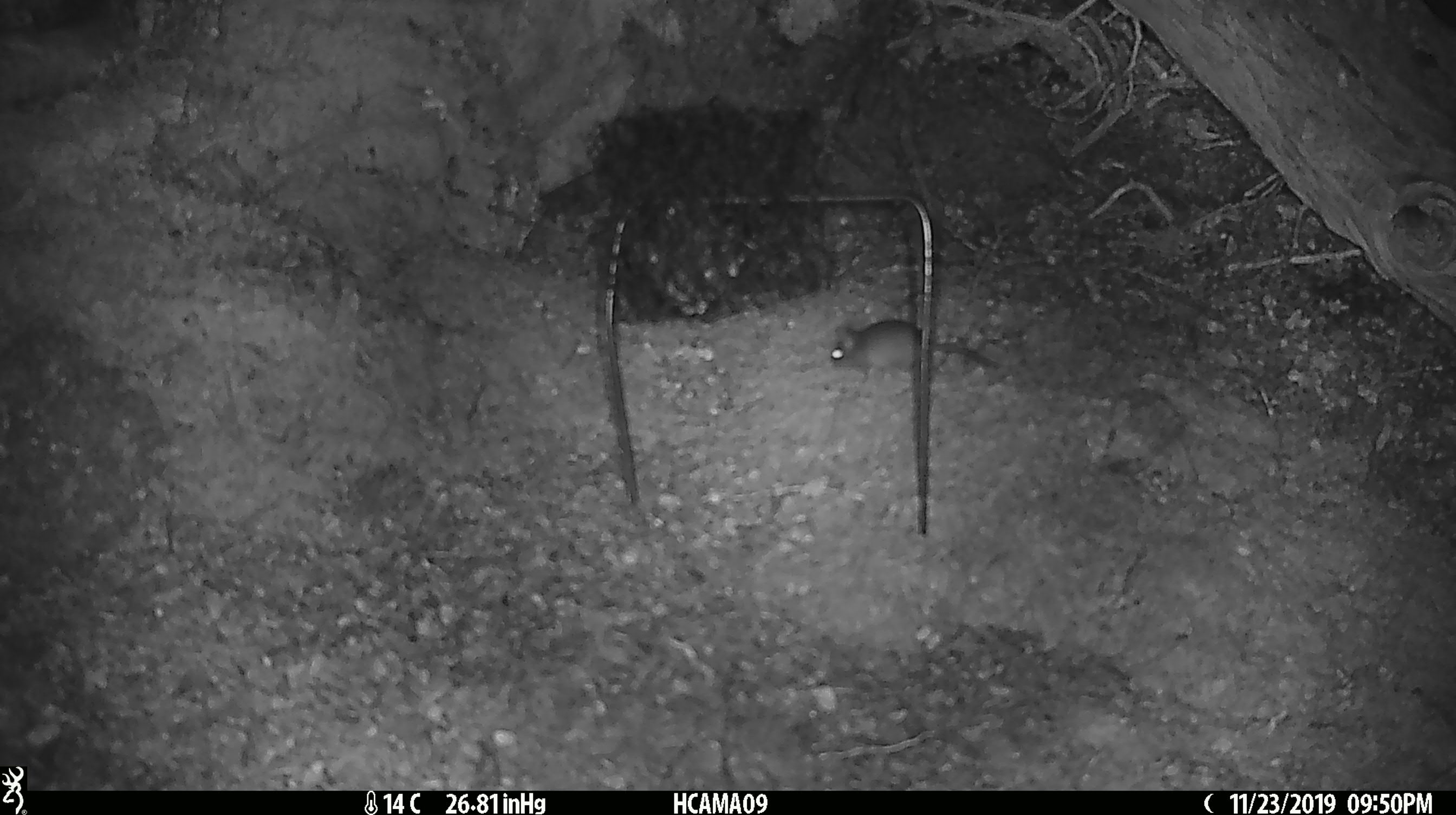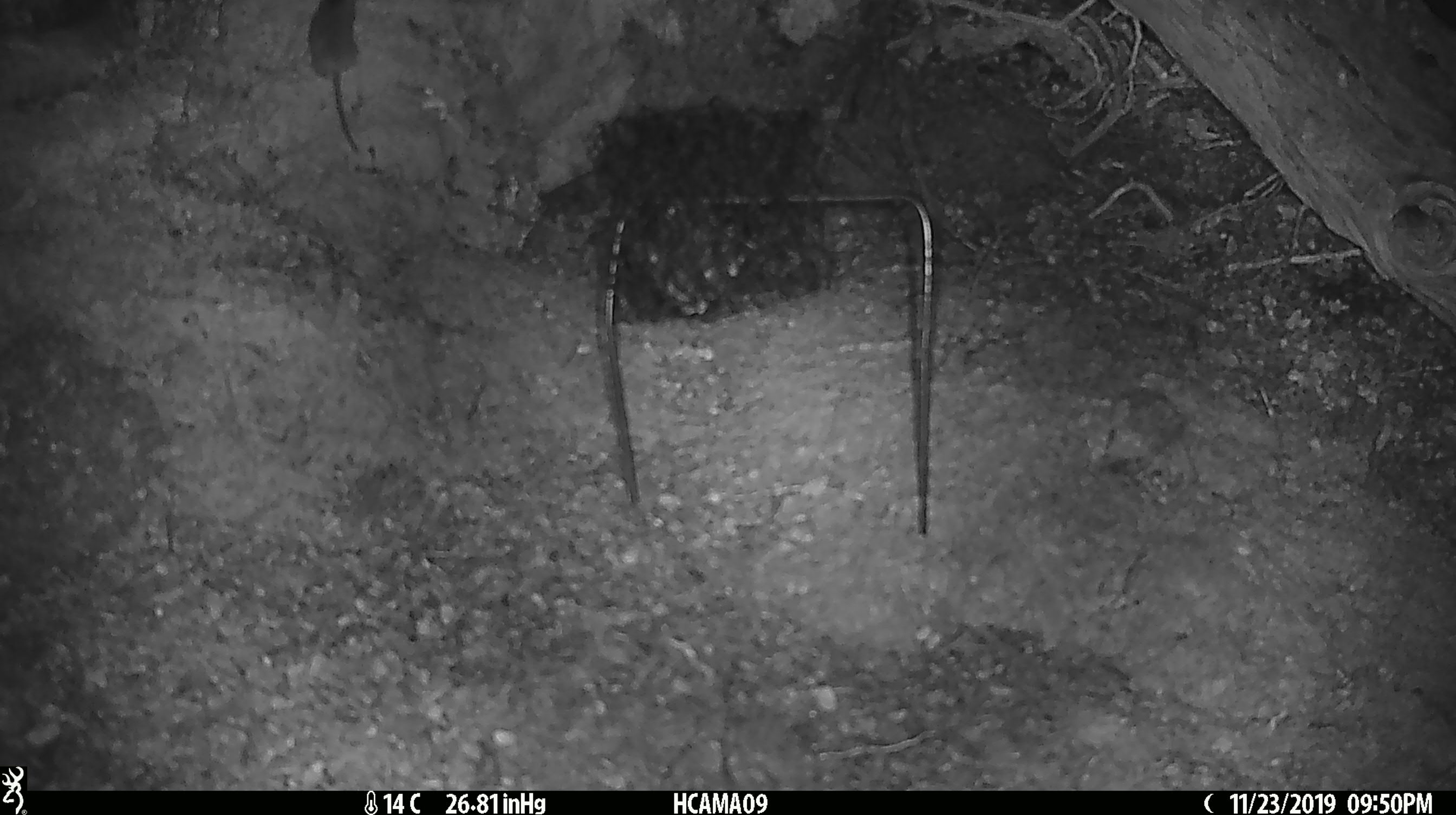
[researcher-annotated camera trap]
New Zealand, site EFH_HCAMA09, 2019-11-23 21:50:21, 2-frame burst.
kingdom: Animalia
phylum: Chordata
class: Mammalia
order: Rodentia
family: Muridae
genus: Mus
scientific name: Mus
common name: mouse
Mouse (Mus).